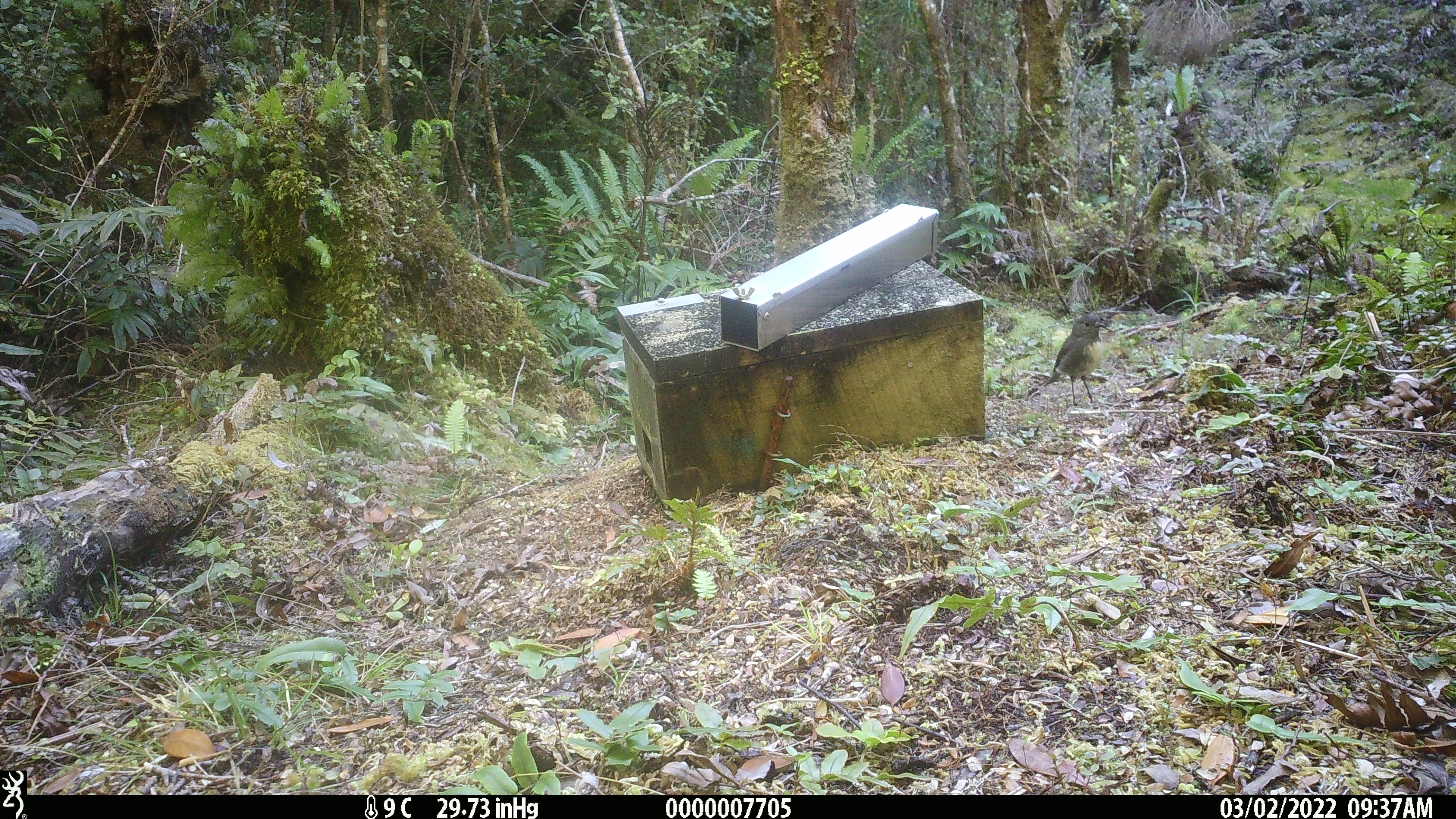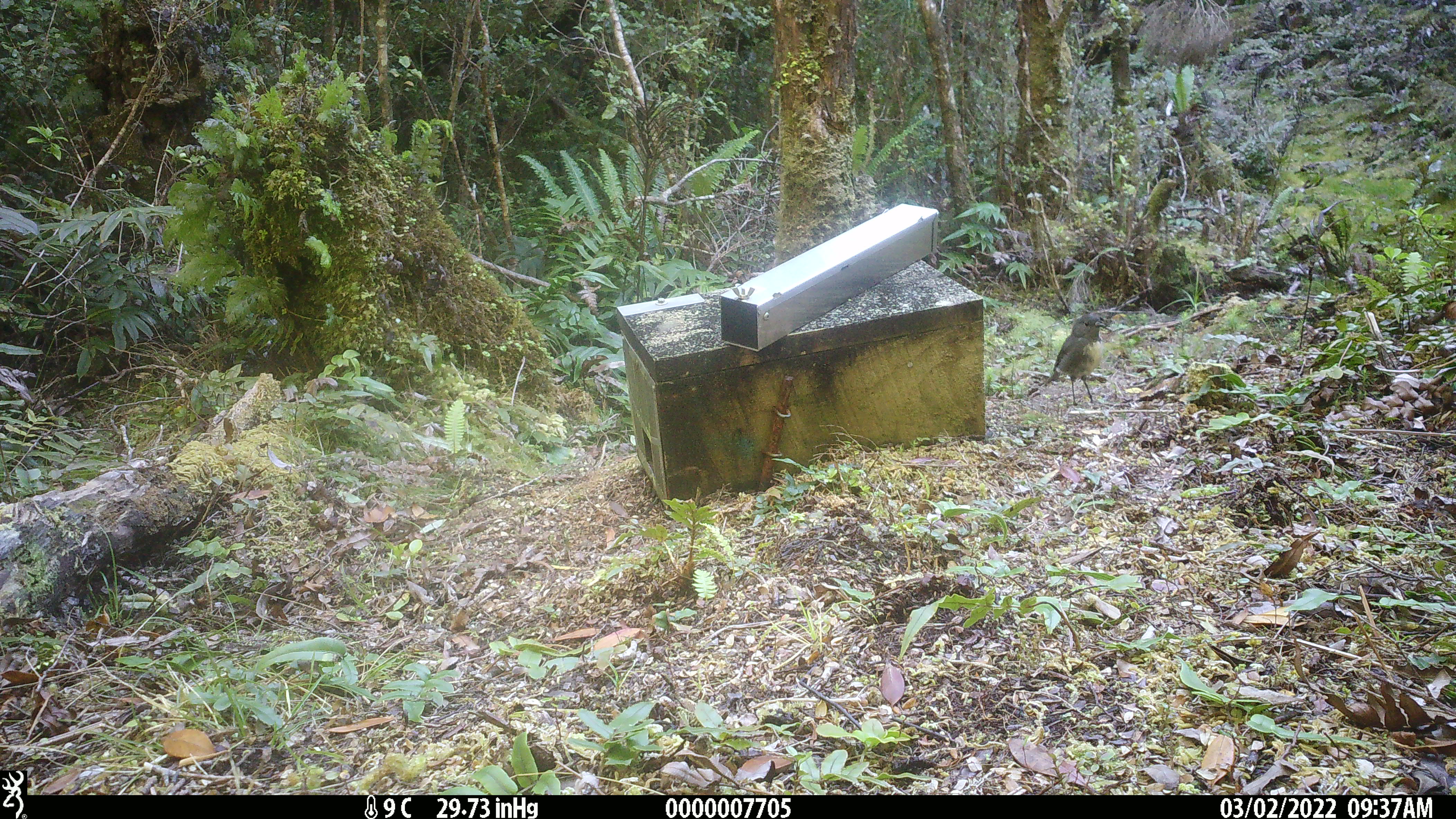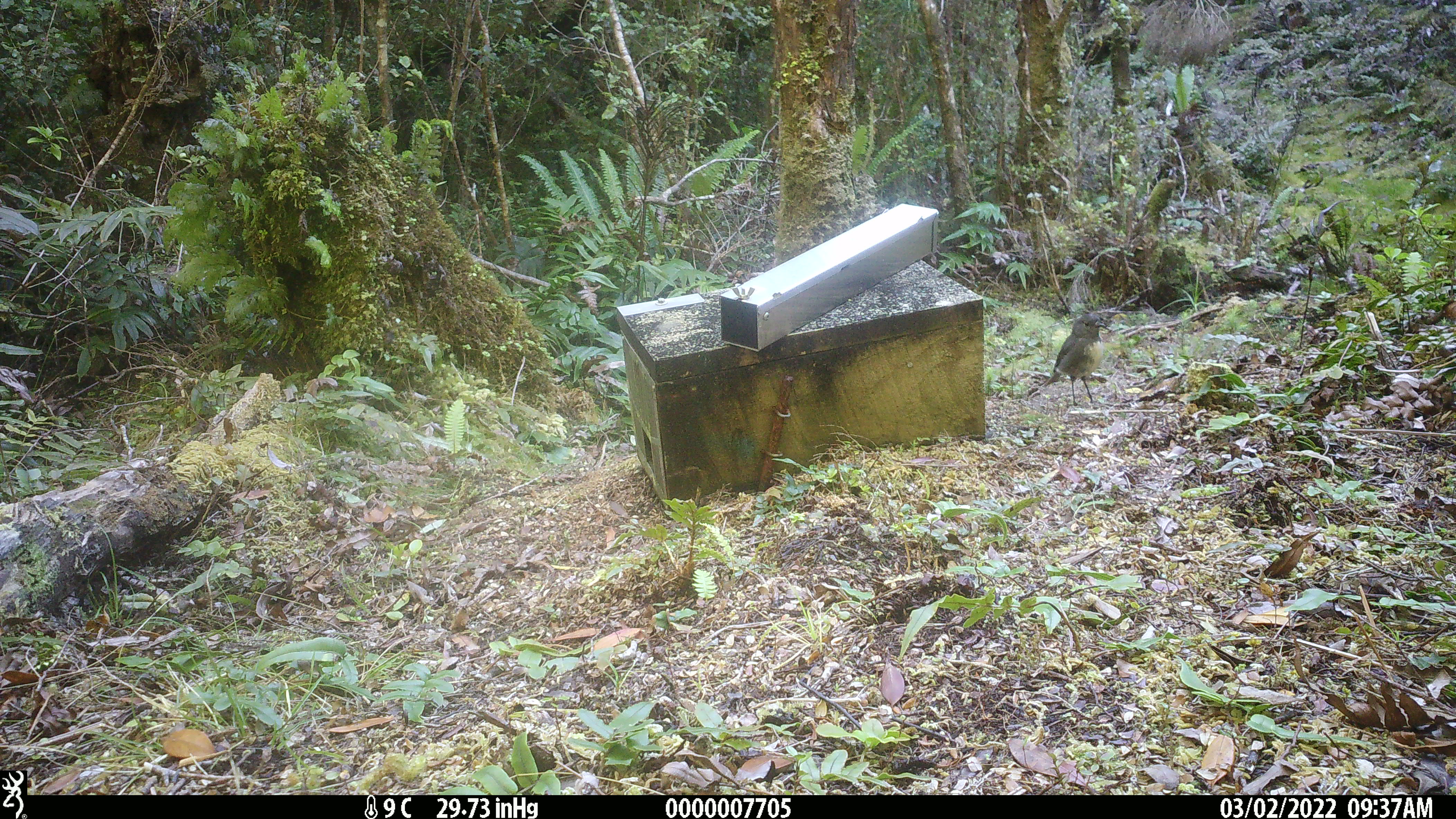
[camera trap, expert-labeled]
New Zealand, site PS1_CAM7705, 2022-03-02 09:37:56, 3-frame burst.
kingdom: Animalia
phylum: Chordata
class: Aves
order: Passeriformes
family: Petroicidae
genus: Petroica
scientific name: Petroica australis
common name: new zealand robin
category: robin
Robin (new zealand robin) (Petroica australis).